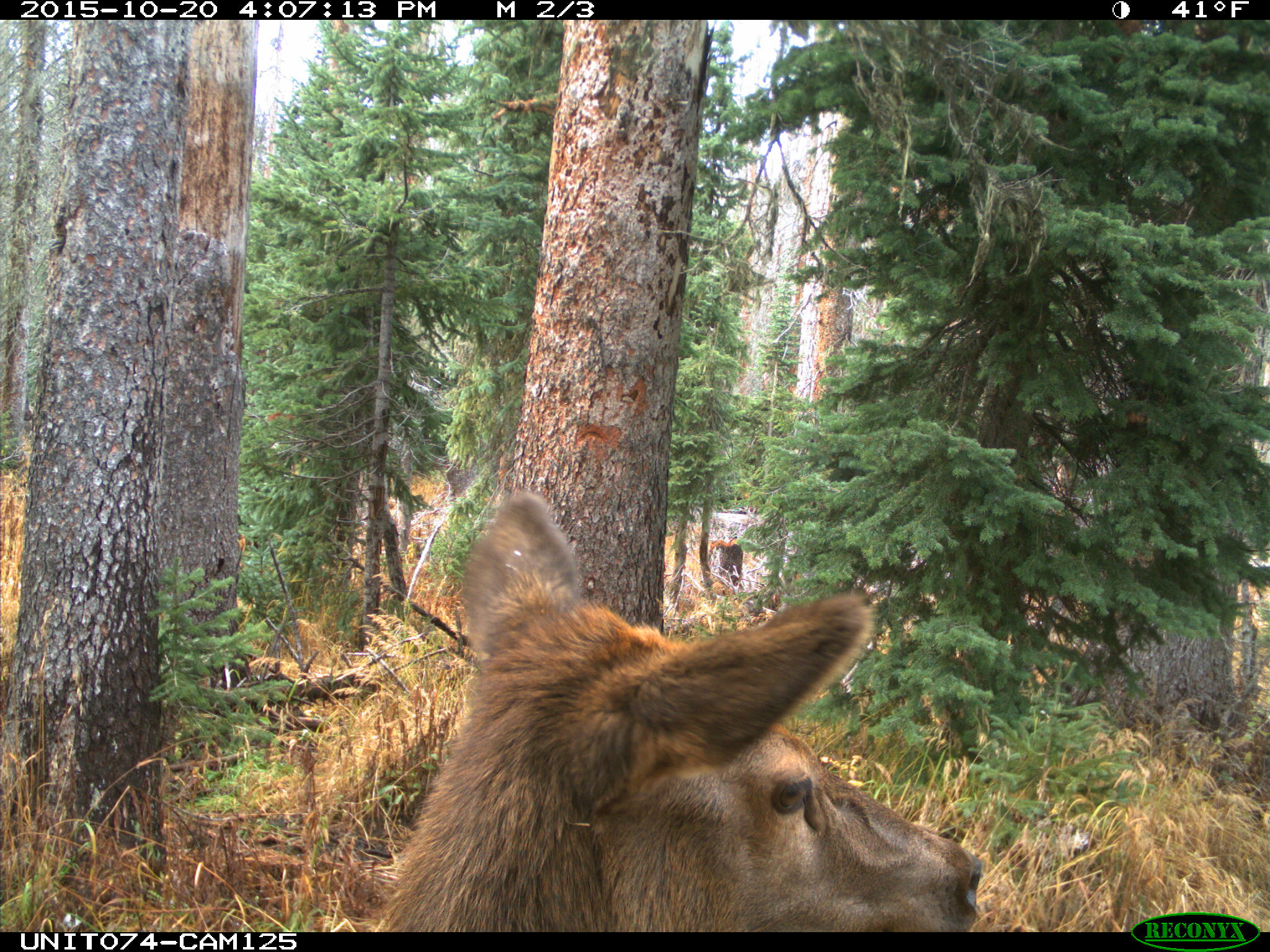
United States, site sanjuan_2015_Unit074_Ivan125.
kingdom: Animalia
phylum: Chordata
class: Mammalia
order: Artiodactyla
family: Cervidae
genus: Cervus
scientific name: Cervus elaphus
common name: red deer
Cervus elaphus (red deer).